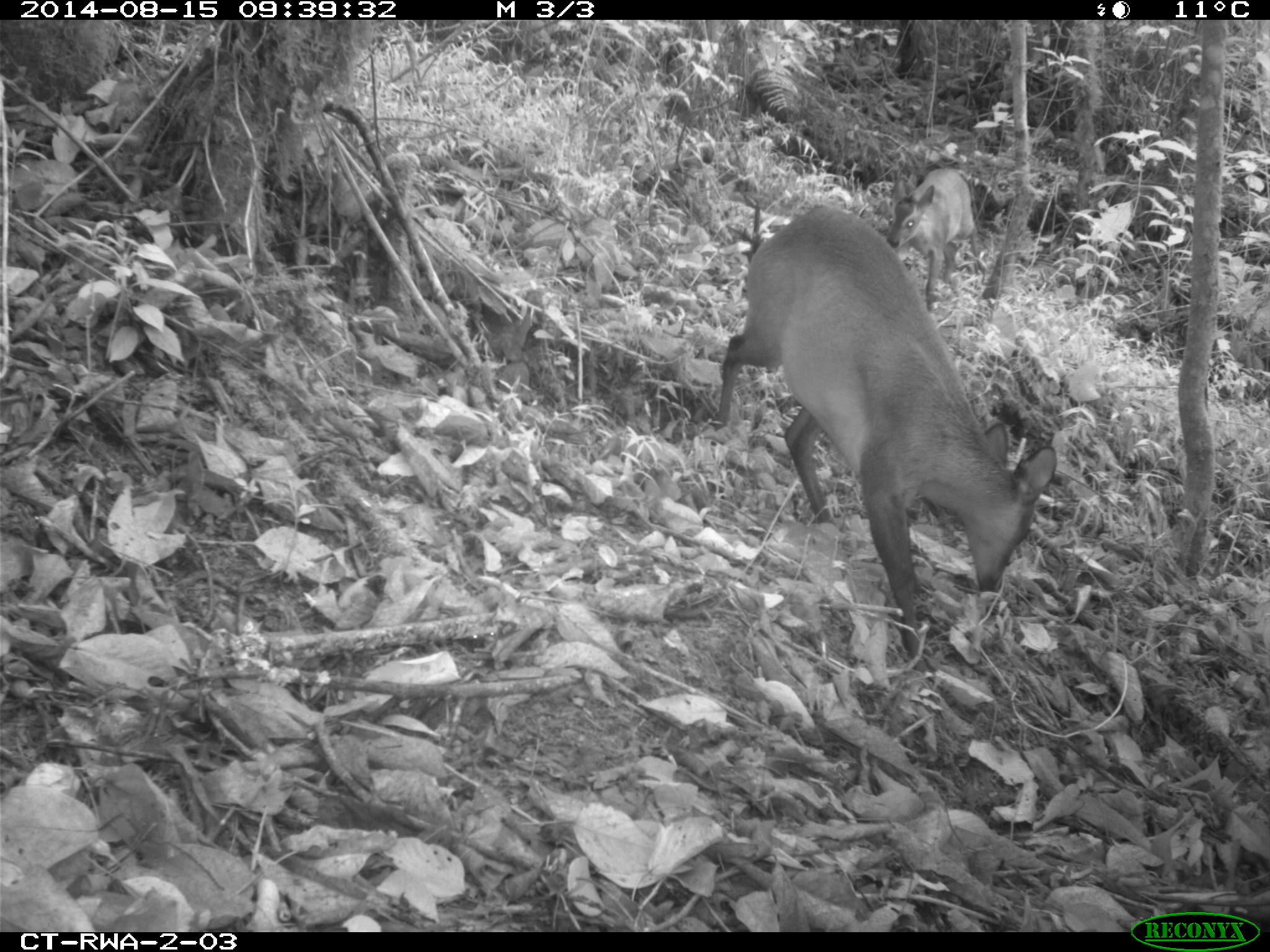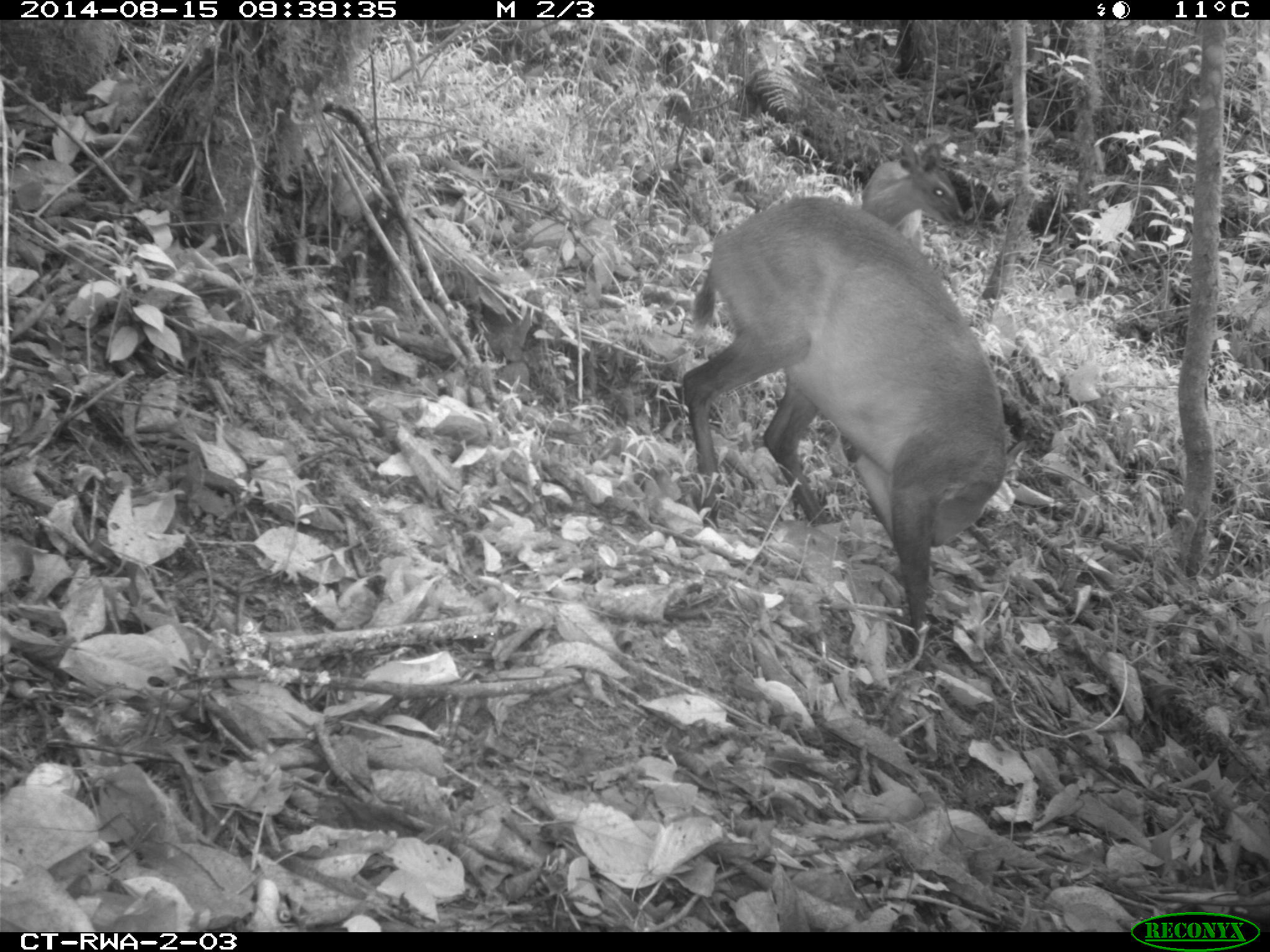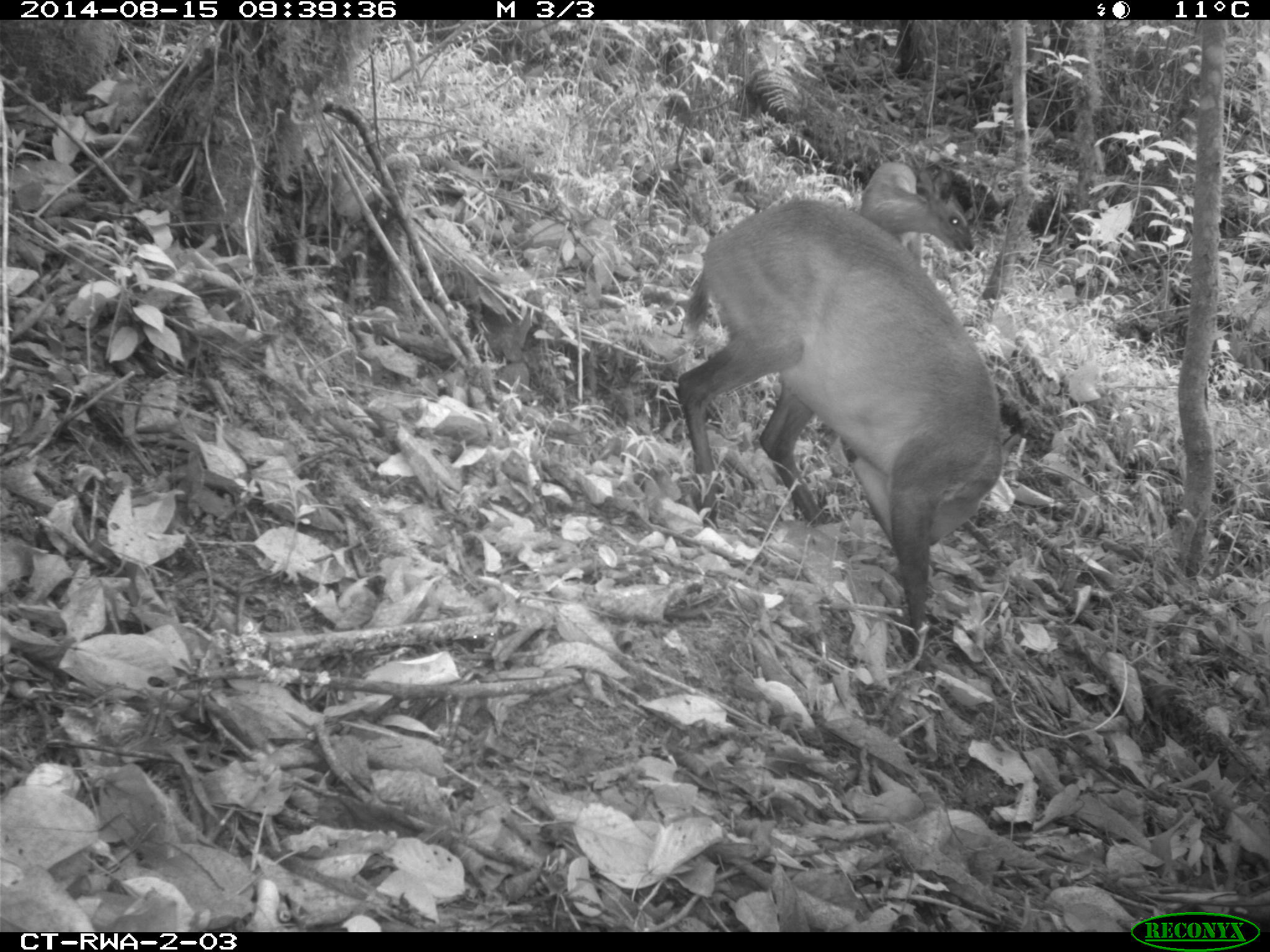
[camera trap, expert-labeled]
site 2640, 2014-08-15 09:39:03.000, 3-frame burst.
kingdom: Animalia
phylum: Chordata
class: Mammalia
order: Artiodactyla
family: Bovidae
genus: Cephalophus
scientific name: Cephalophus nigrifrons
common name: black-fronted duiker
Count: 2.